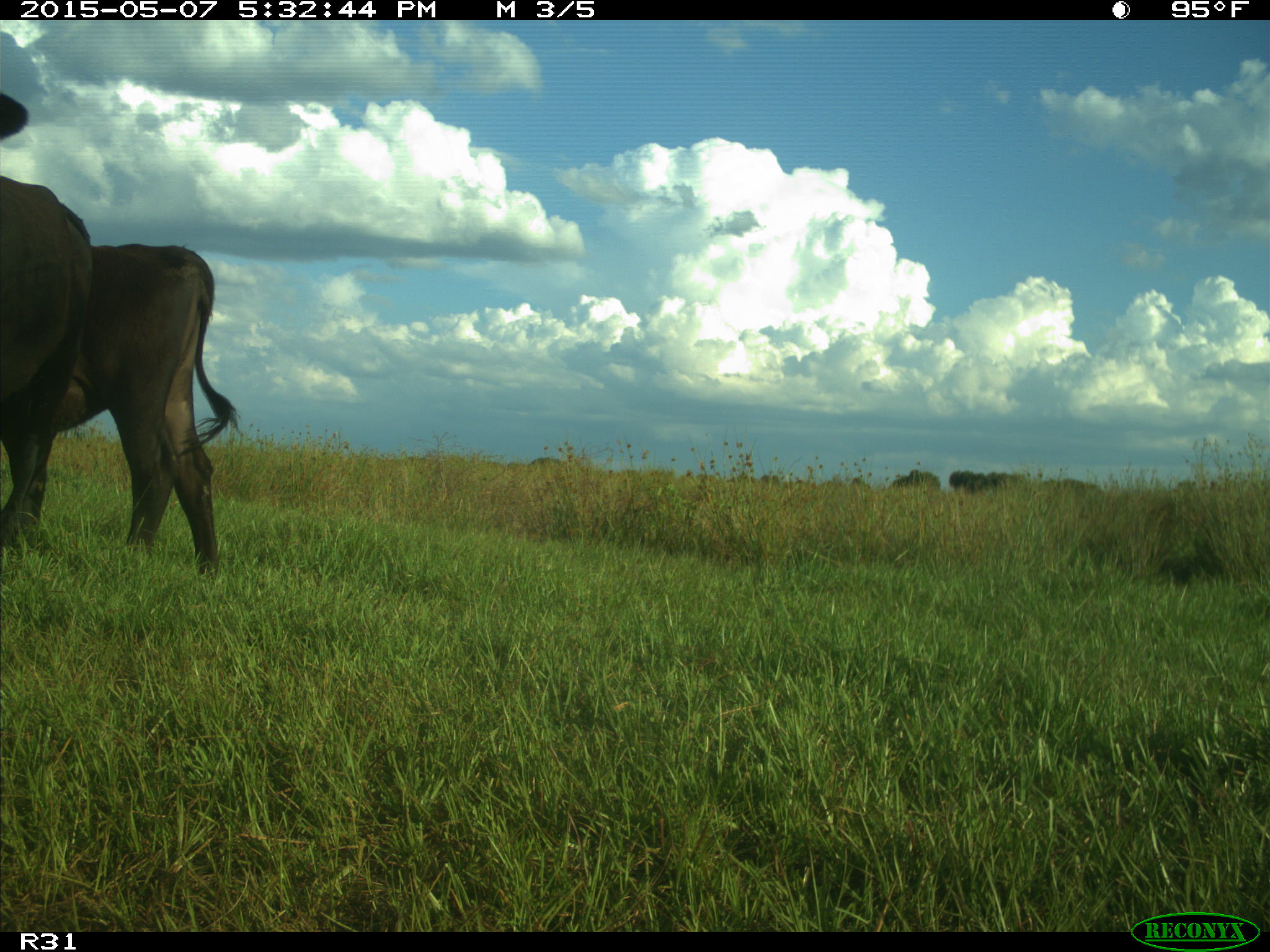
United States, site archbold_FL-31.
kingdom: Animalia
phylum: Chordata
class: Mammalia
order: Artiodactyla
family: Bovidae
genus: Bos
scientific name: Bos taurus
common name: domestic cow